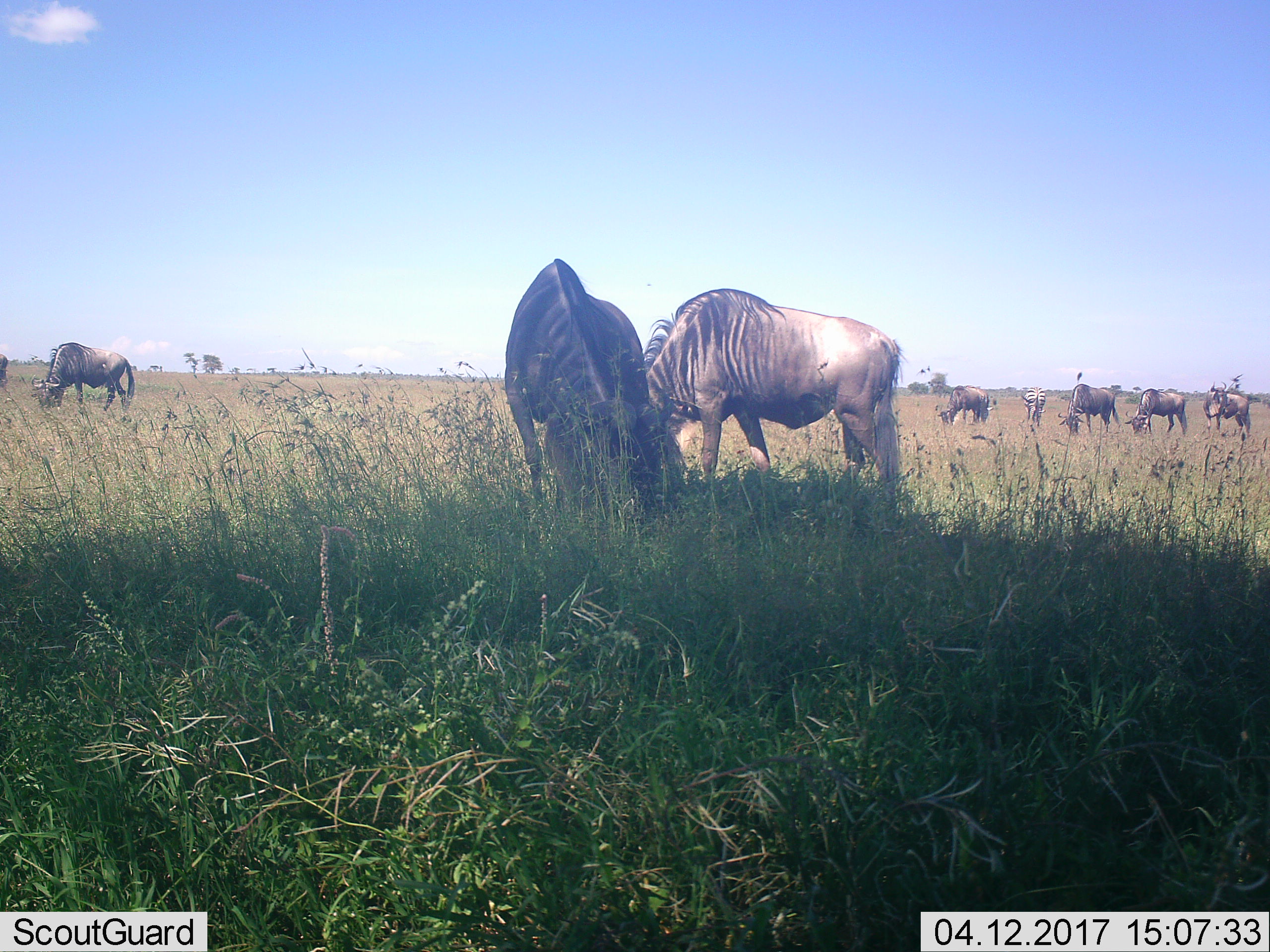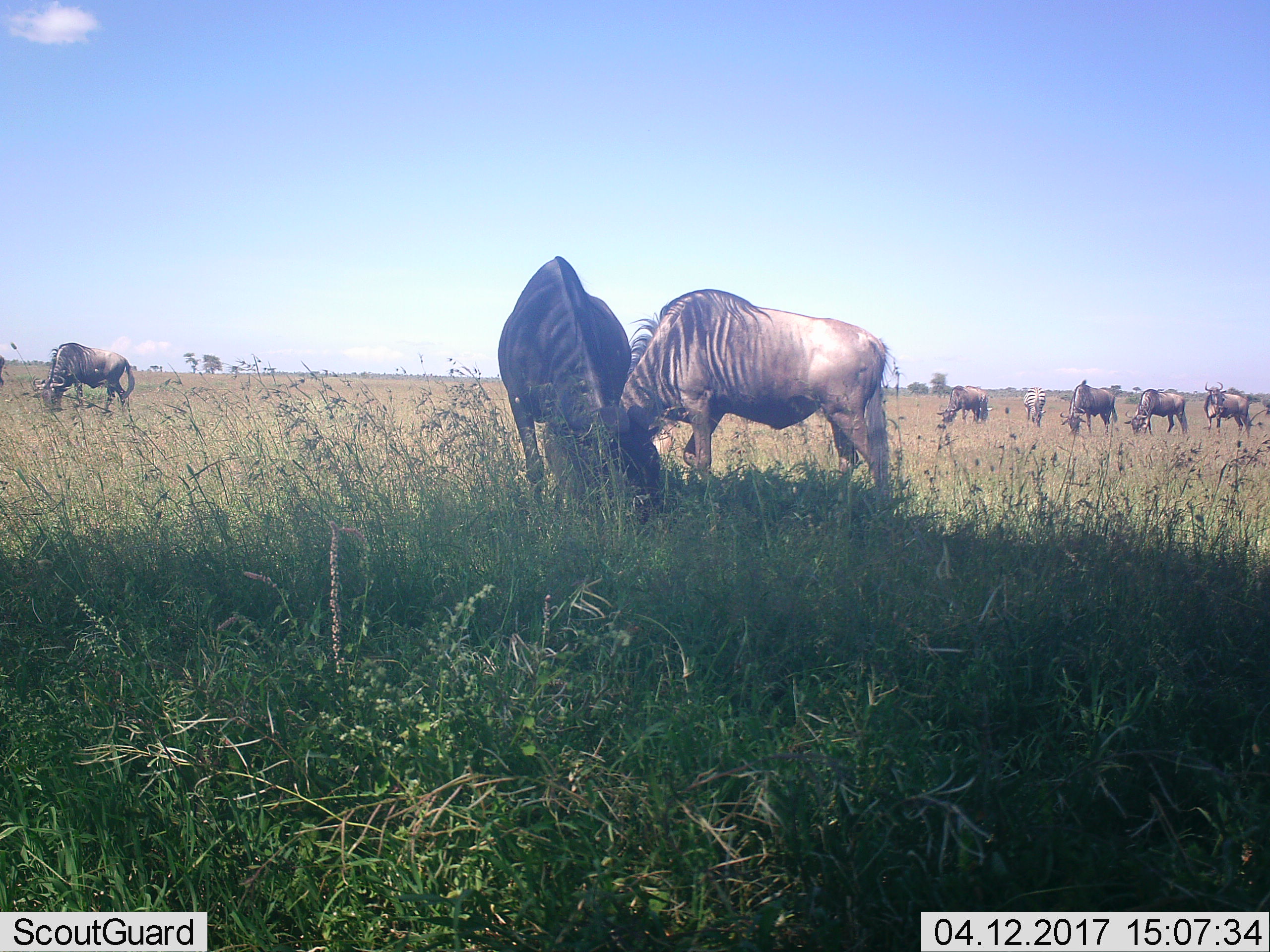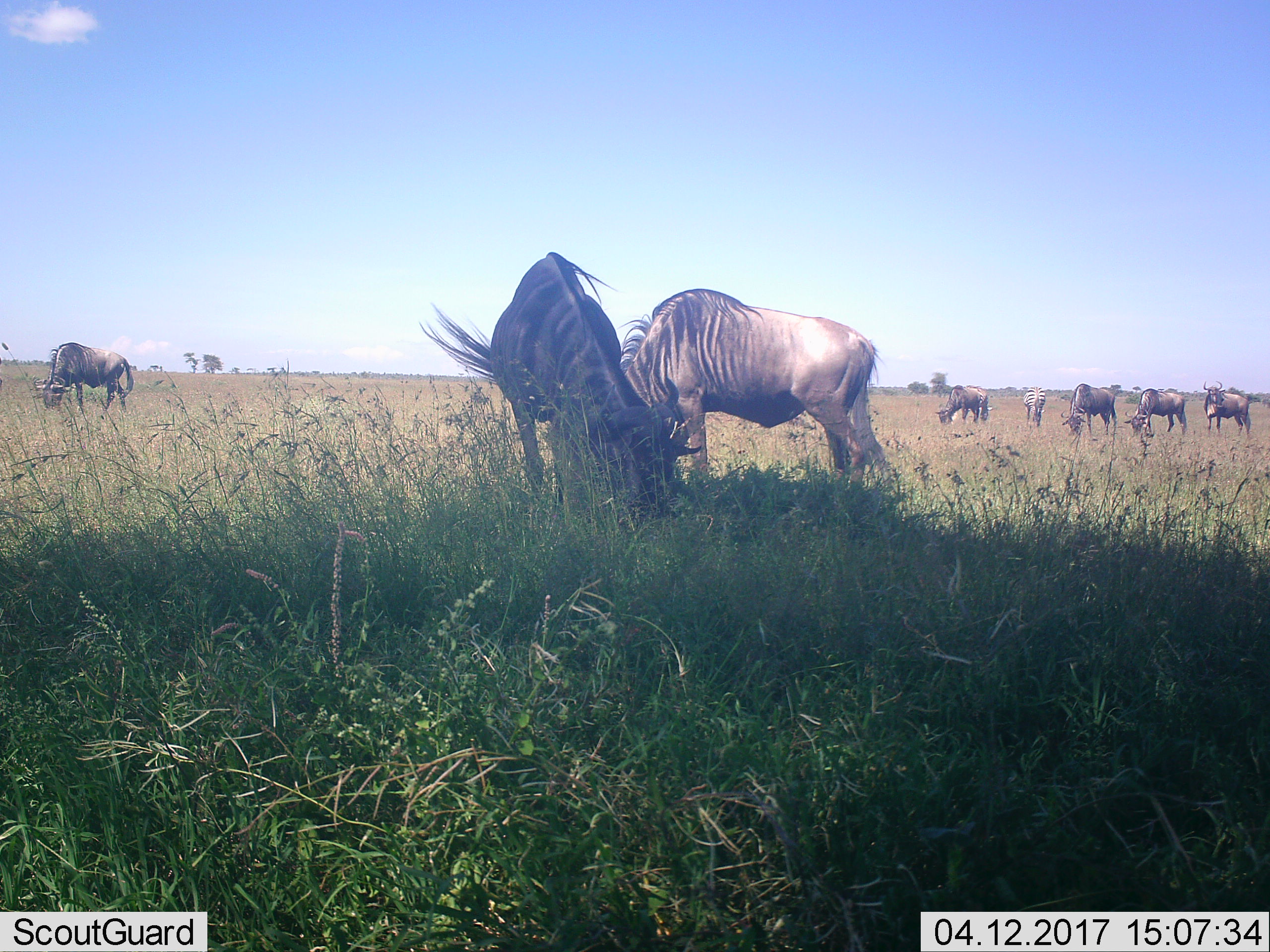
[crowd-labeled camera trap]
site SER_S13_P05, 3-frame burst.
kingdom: Animalia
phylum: Chordata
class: Mammalia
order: Artiodactyla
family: Bovidae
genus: Connochaetes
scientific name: Connochaetes taurinus taurinus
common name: blue wildebeest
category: wildebeestblue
Wildebeestblue (blue wildebeest) (Connochaetes taurinus taurinus), count 8. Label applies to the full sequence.